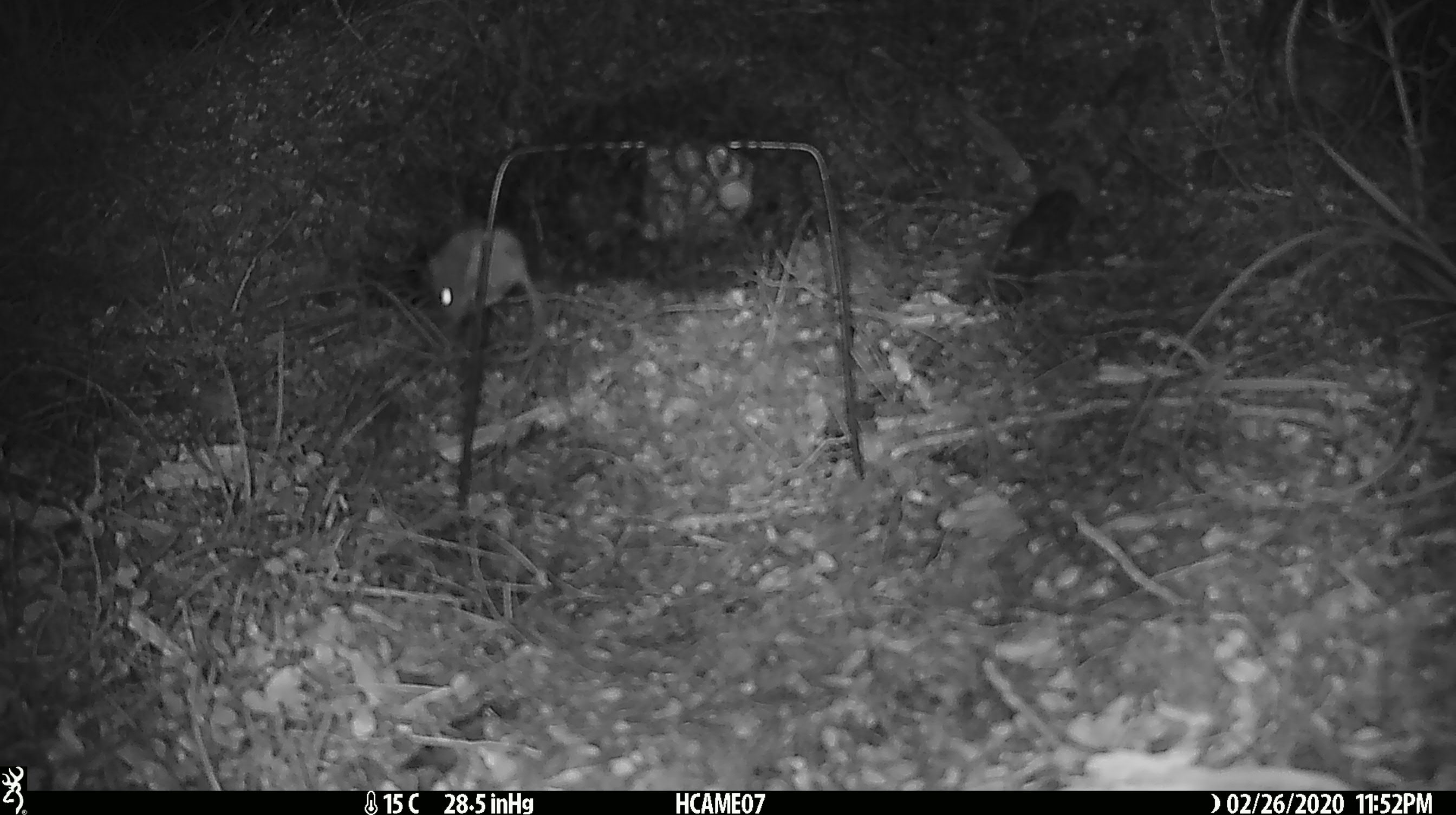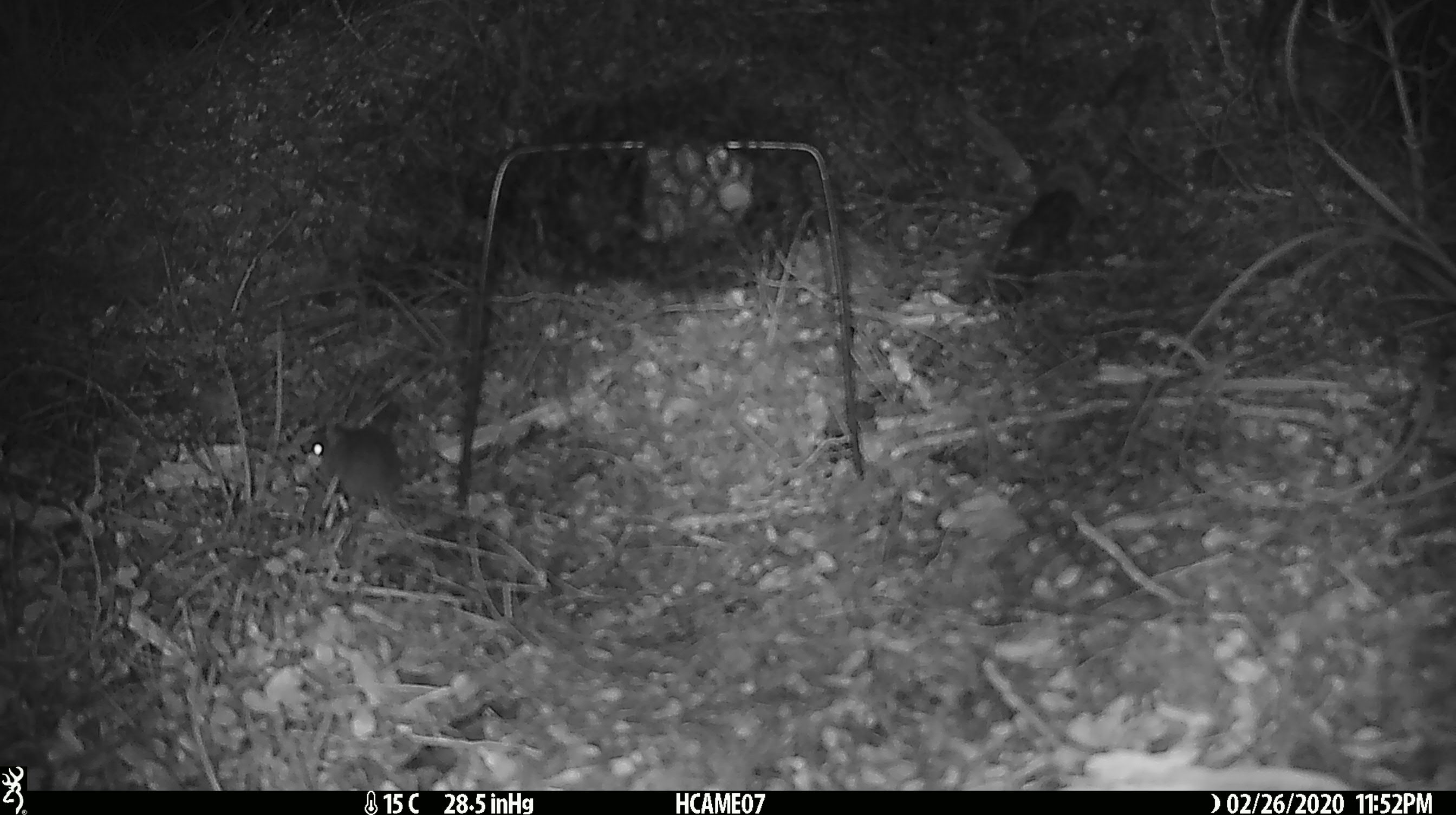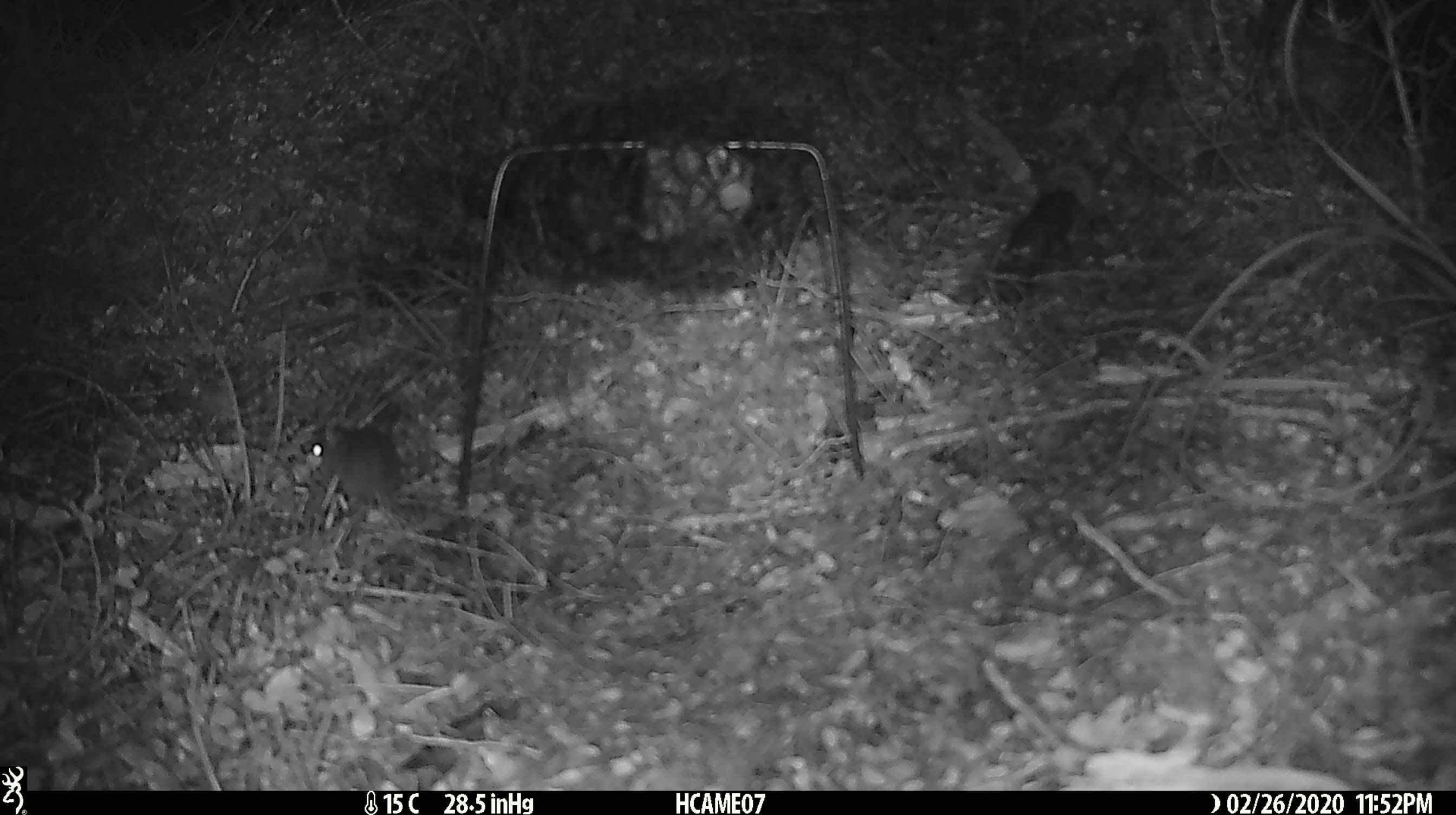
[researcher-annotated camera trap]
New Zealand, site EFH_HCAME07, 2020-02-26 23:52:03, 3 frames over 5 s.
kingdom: Animalia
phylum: Chordata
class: Mammalia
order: Rodentia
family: Muridae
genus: Mus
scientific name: Mus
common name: mouse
Mouse (Mus).